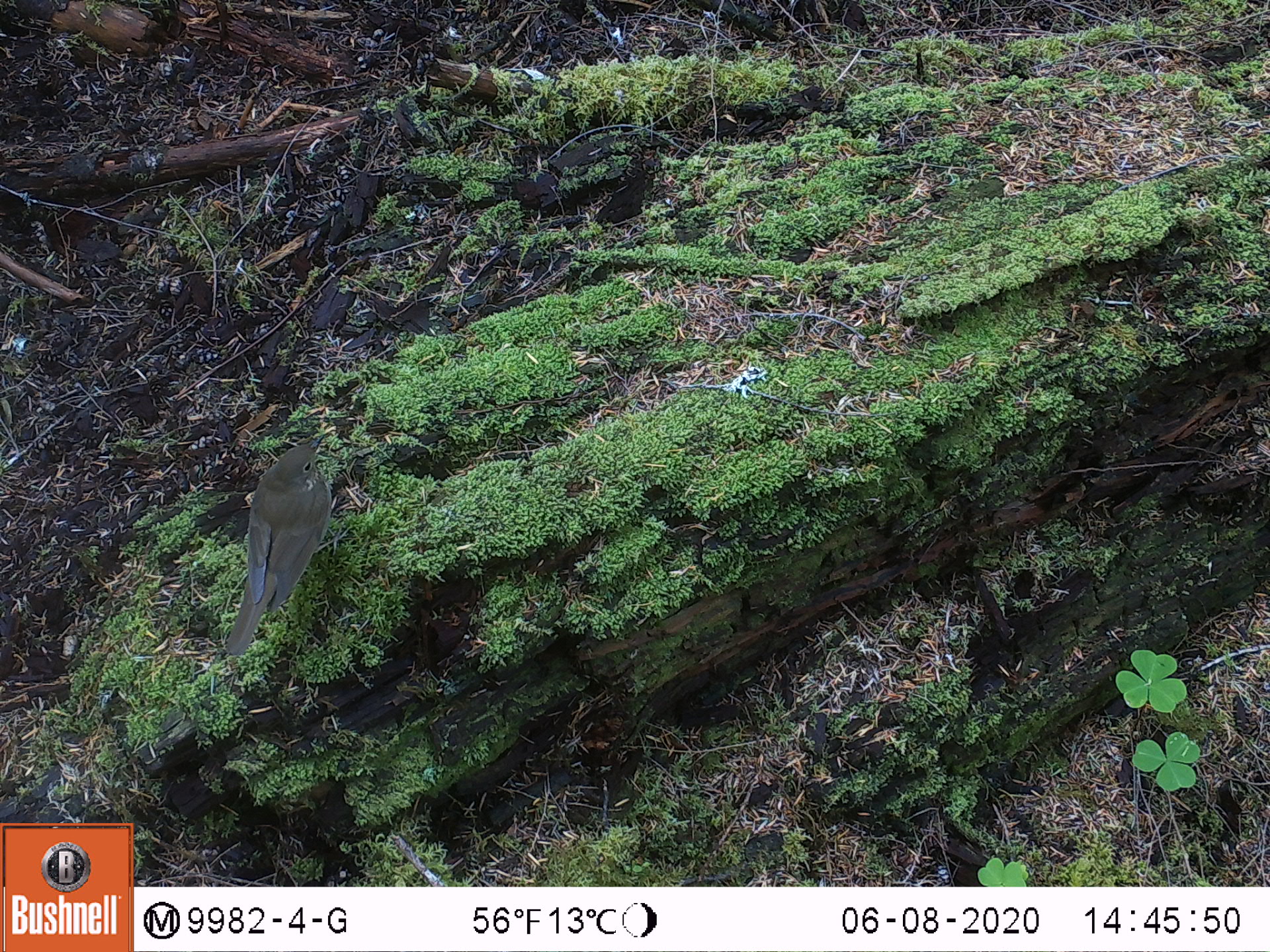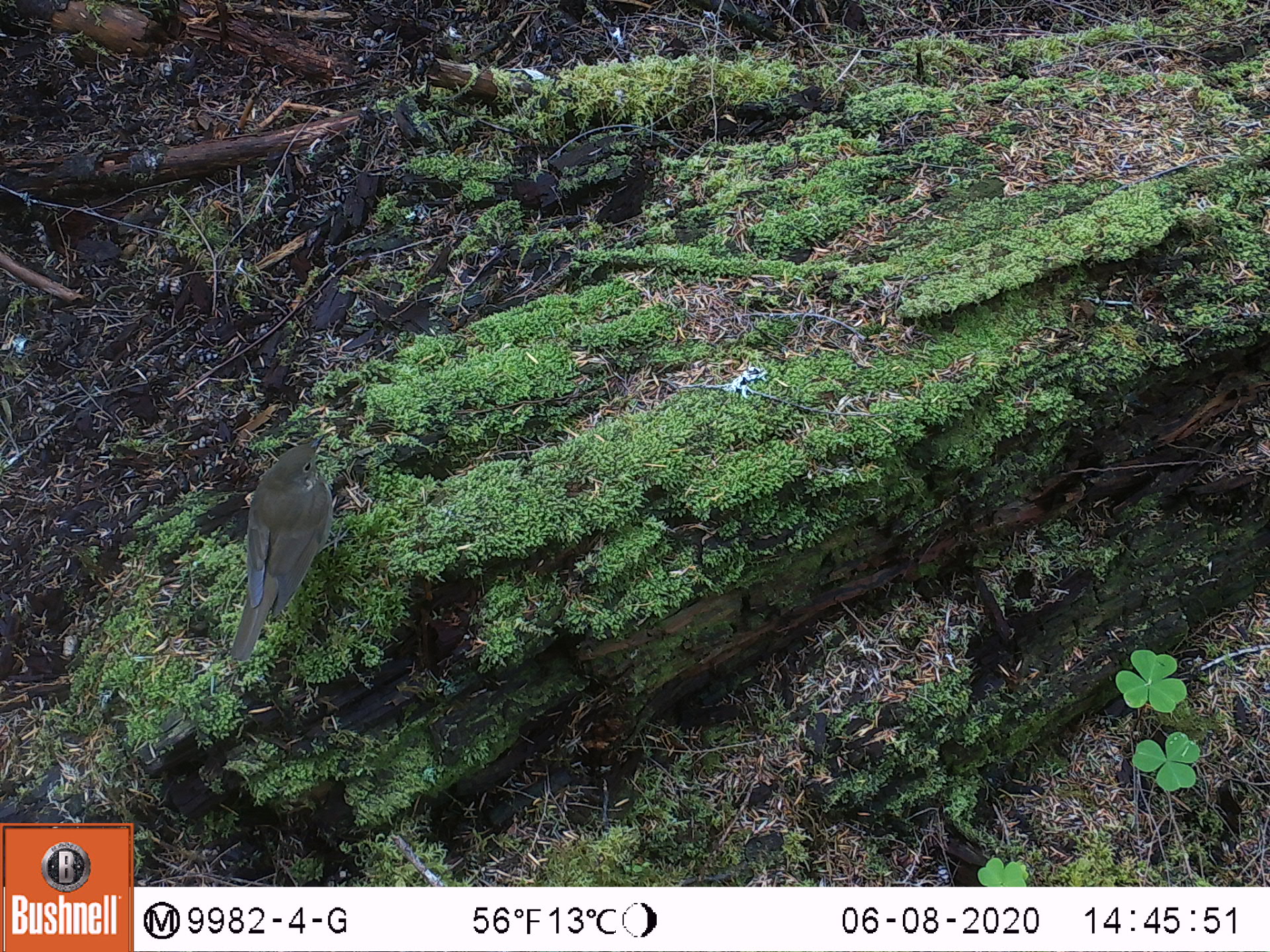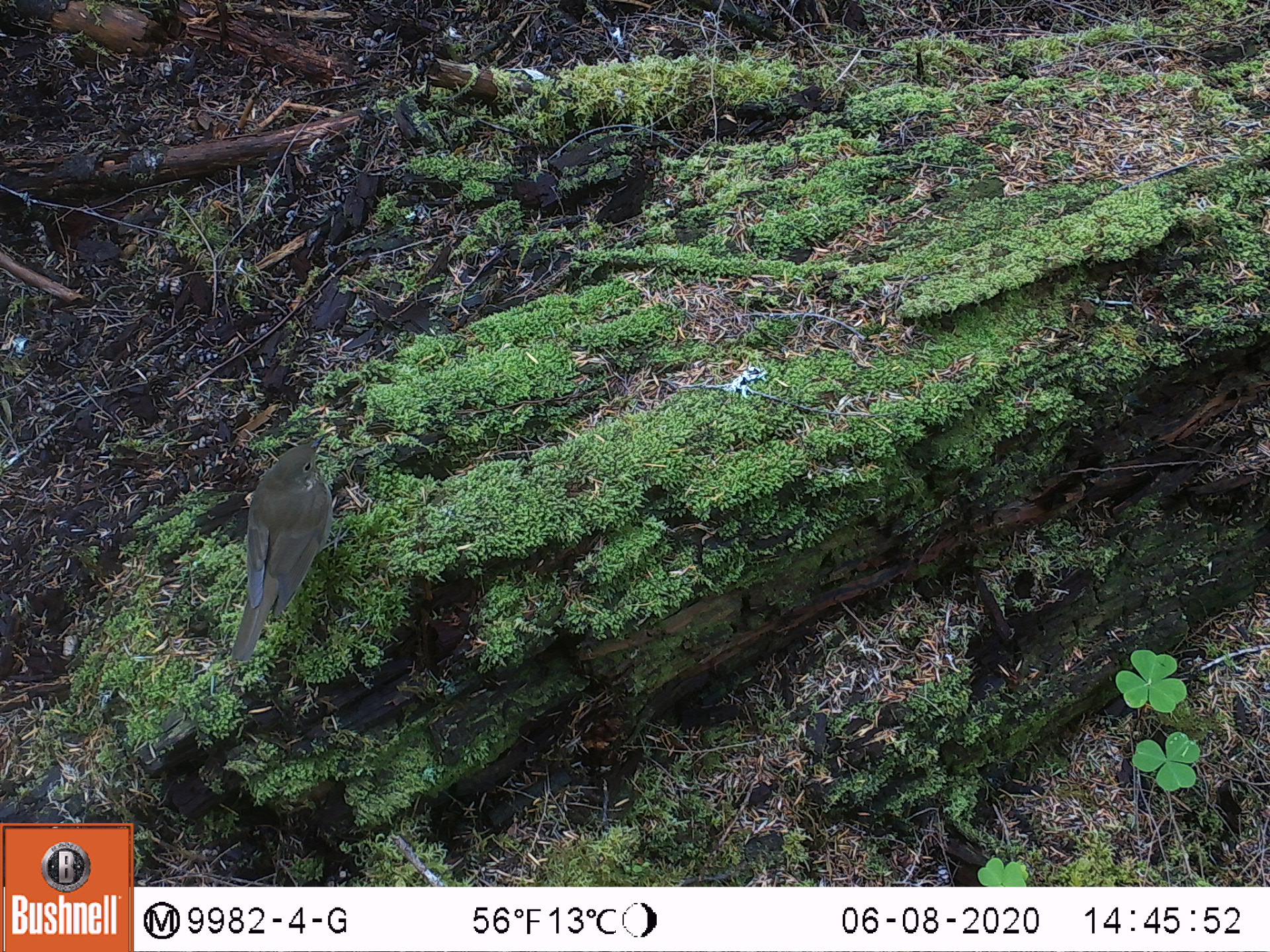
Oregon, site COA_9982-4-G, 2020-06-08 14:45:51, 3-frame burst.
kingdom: Animalia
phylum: Chordata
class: Aves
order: Passeriformes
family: Turdidae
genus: Catharus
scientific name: Catharus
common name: brown thrushes and nightingale-thrushes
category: catharus species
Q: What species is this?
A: Catharus species (brown thrushes and nightingale-thrushes) (Catharus).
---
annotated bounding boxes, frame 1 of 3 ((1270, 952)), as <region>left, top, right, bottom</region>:
catharus species: <region>217, 429, 334, 665</region>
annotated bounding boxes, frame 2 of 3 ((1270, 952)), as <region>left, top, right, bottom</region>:
catharus species: <region>224, 429, 339, 670</region>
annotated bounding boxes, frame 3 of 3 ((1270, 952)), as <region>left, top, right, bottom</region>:
catharus species: <region>227, 431, 355, 670</region>